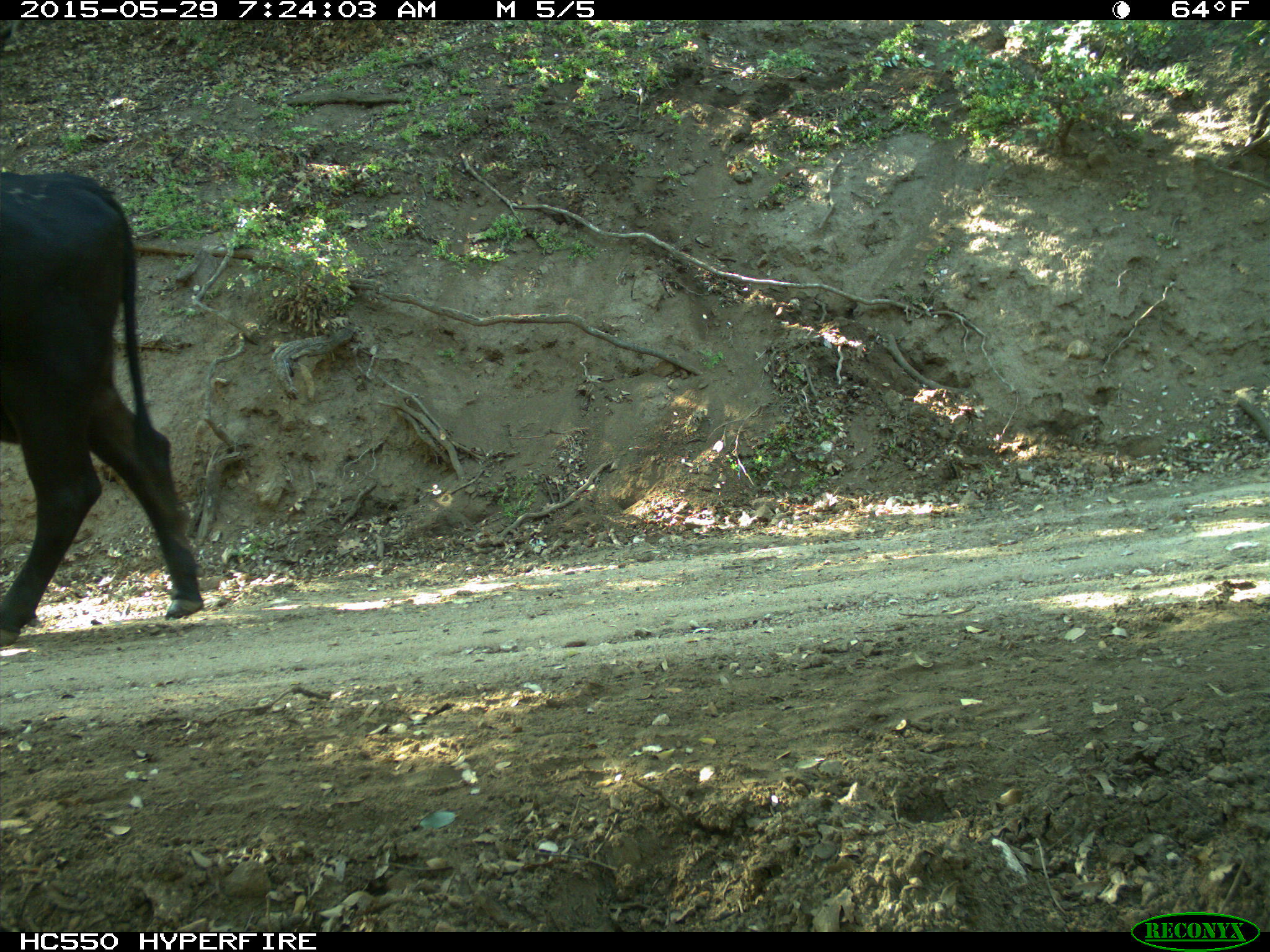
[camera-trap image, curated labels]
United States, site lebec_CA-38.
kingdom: Animalia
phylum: Chordata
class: Mammalia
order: Artiodactyla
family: Bovidae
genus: Bos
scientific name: Bos taurus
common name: domestic cow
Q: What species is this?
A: Bos taurus (domestic cow).